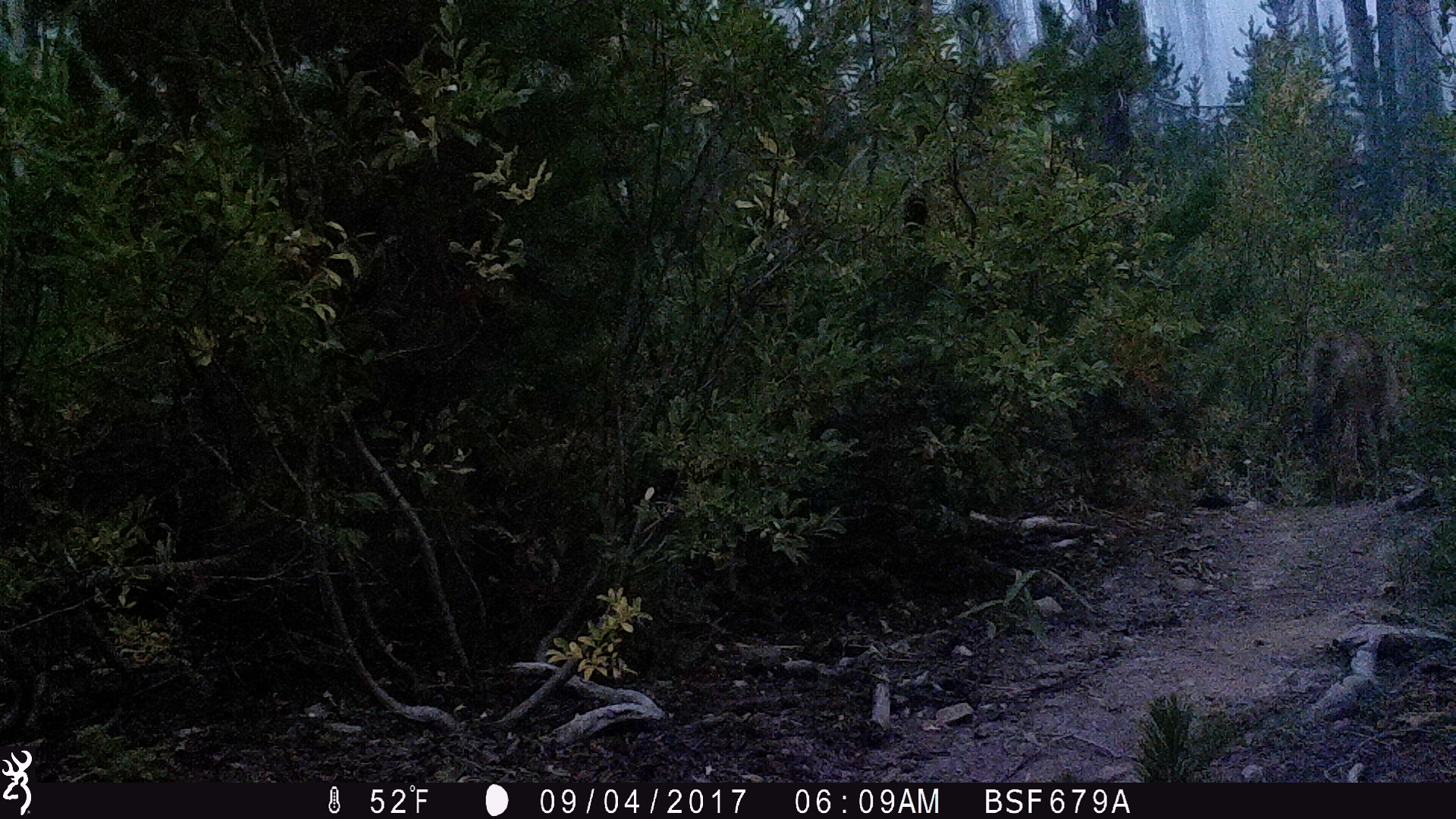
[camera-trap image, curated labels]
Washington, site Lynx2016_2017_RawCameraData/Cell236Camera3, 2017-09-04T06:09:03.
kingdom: Animalia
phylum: Chordata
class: Mammalia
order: Carnivora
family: Canidae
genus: Canis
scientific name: Canis latrans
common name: coyote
Canis latrans (coyote). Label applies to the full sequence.